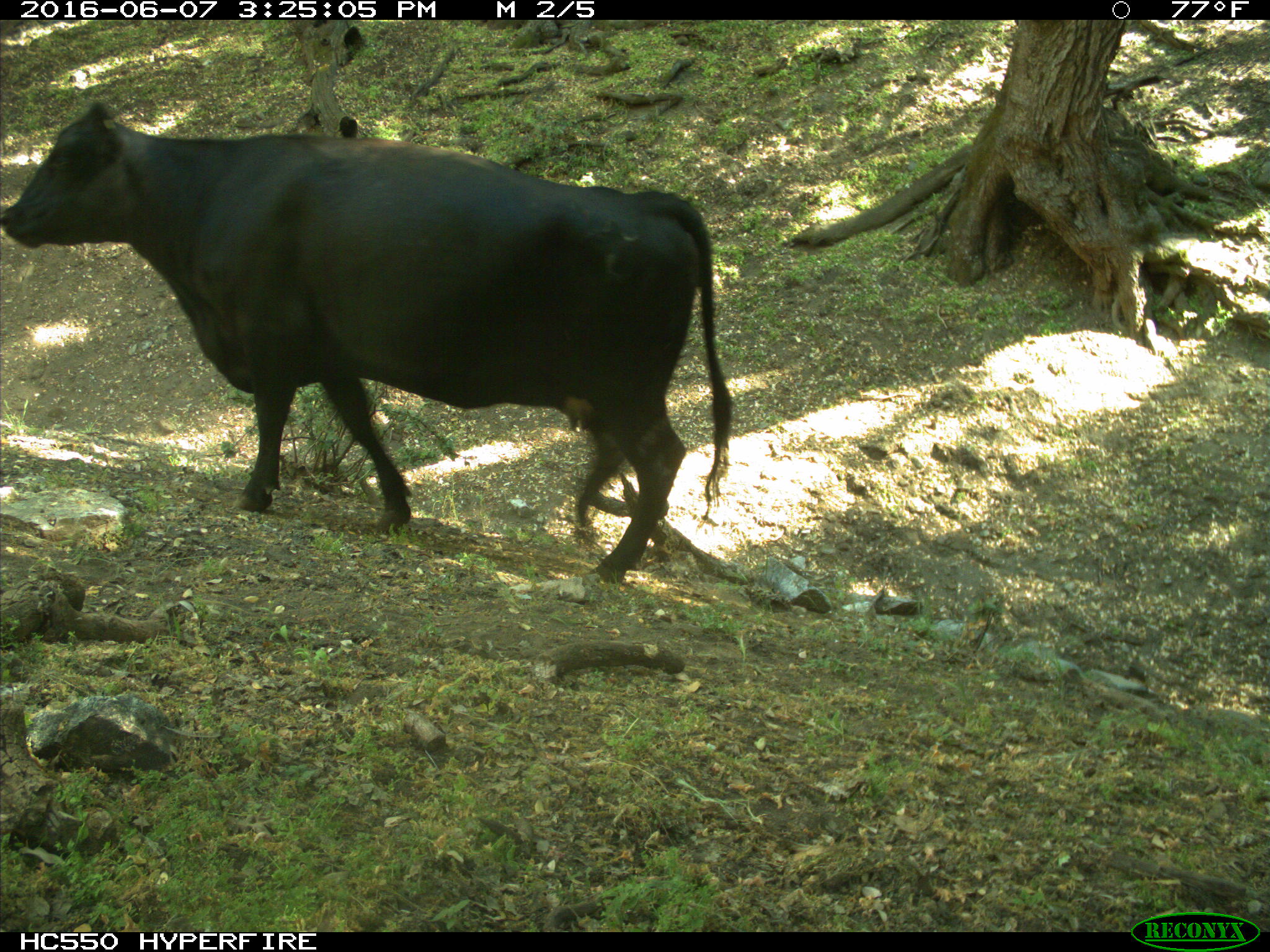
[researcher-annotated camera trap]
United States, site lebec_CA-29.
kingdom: Animalia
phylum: Chordata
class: Mammalia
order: Artiodactyla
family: Bovidae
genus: Bos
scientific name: Bos taurus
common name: domestic cow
Bos taurus (domestic cow).